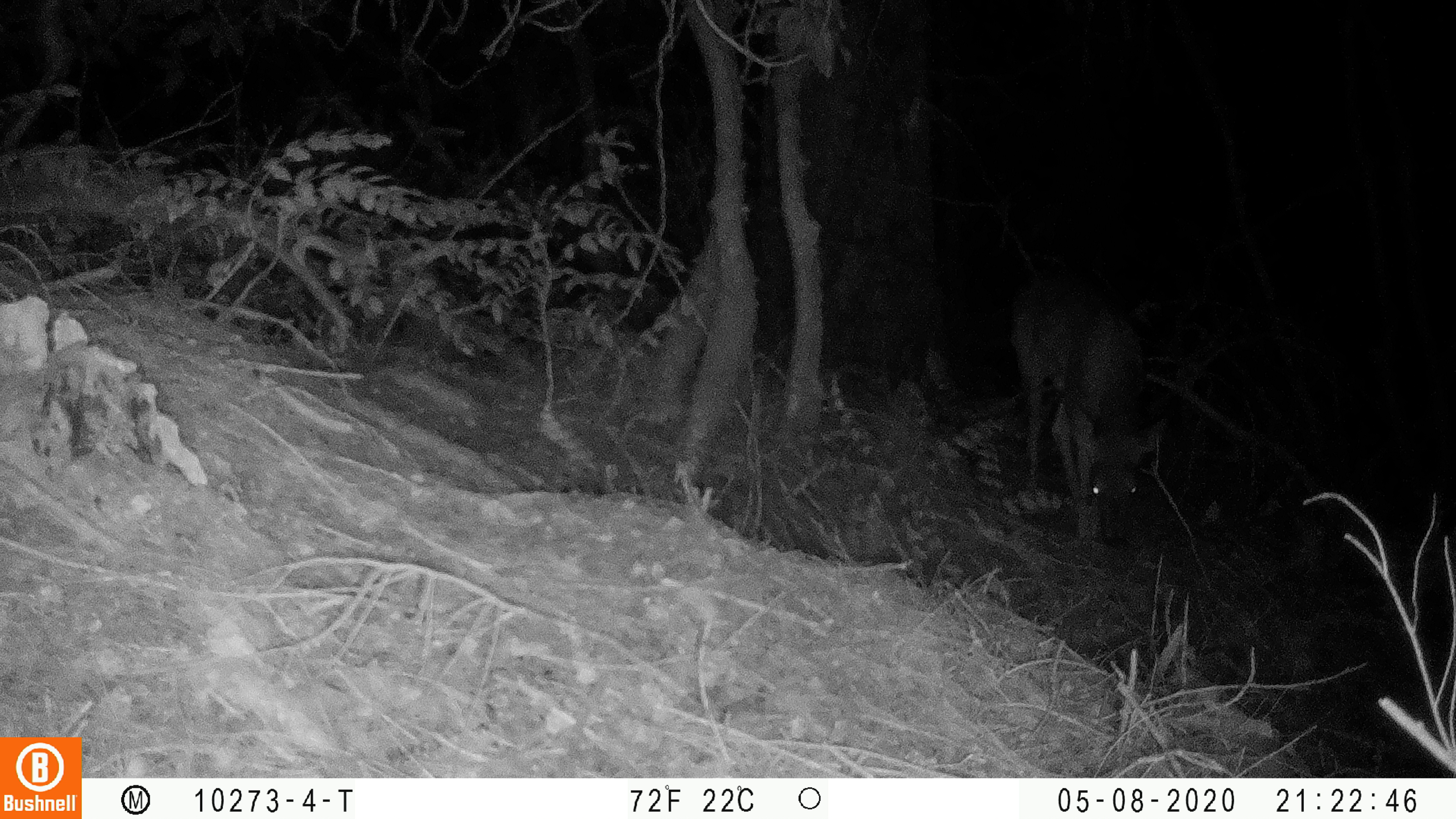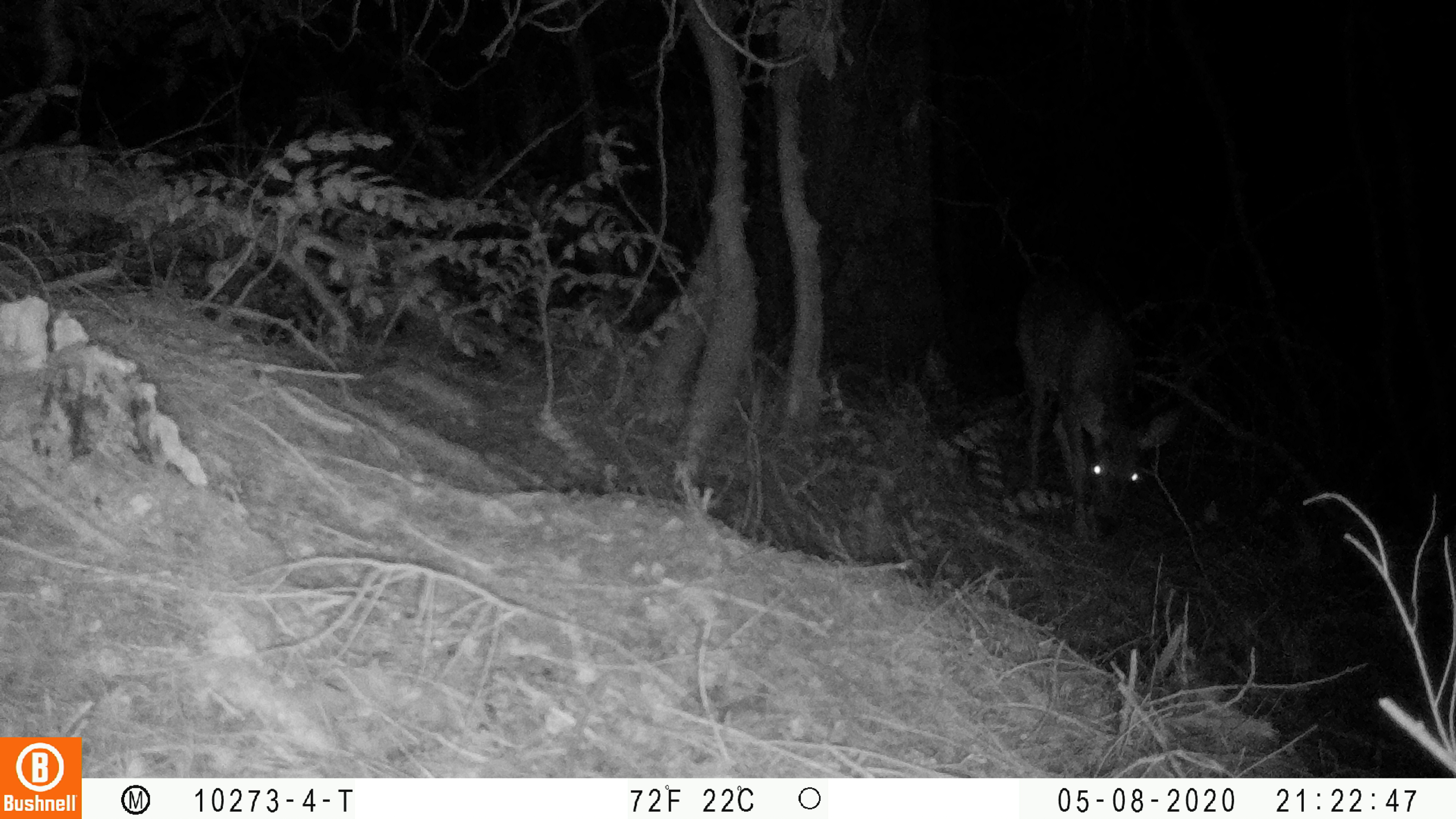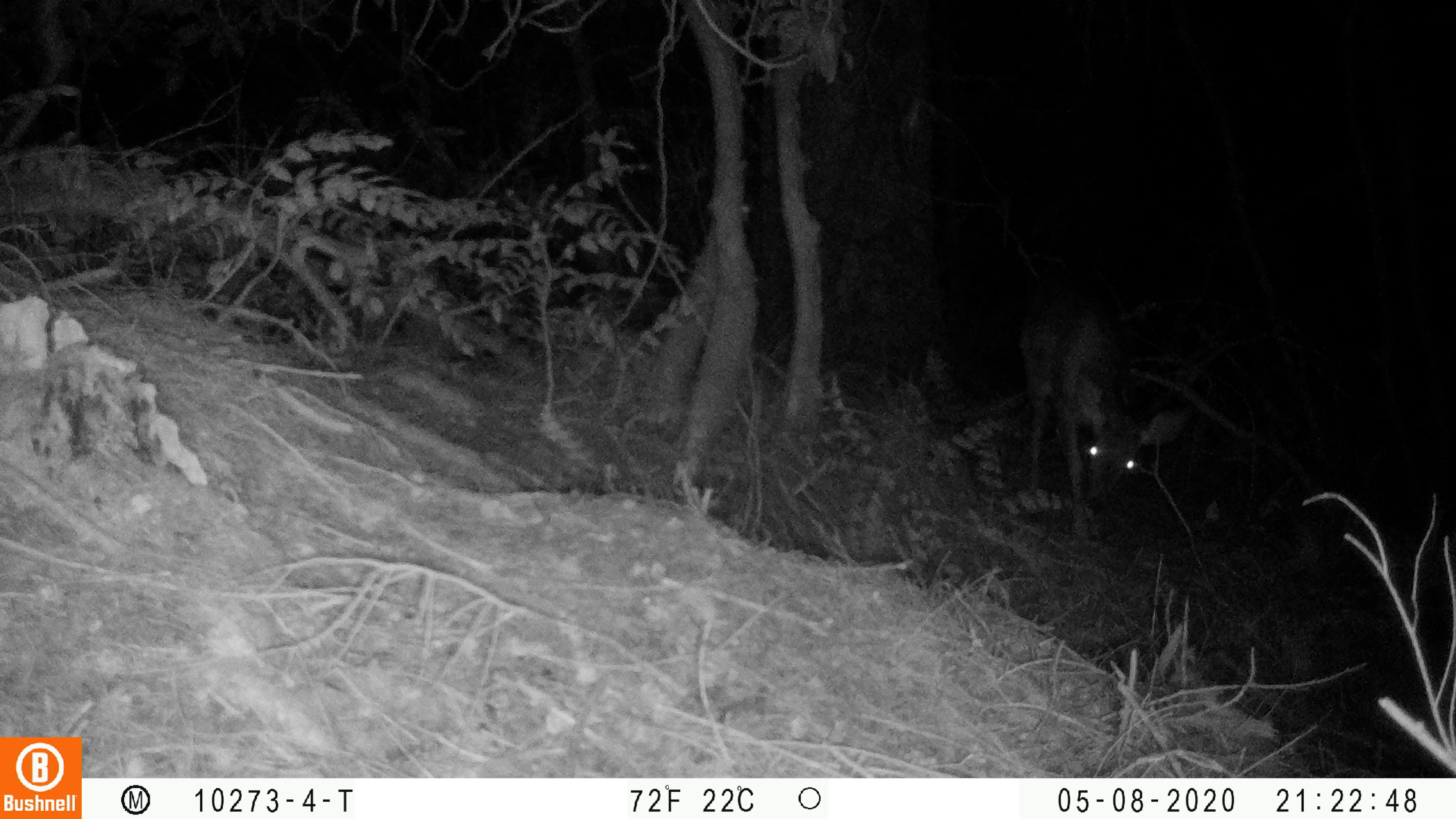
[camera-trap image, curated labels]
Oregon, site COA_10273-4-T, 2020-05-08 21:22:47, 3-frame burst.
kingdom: Animalia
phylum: Chordata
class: Mammalia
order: Artiodactyla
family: Cervidae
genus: Odocoileus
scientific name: Odocoileus hemionus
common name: black-tailed deer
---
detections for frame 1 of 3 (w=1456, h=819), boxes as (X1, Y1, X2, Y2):
black-tailed deer: (998, 283, 1176, 556)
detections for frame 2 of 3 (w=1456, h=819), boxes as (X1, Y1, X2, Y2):
black-tailed deer: (1007, 292, 1189, 555)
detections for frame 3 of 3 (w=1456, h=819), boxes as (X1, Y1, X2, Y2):
black-tailed deer: (1007, 300, 1193, 556)